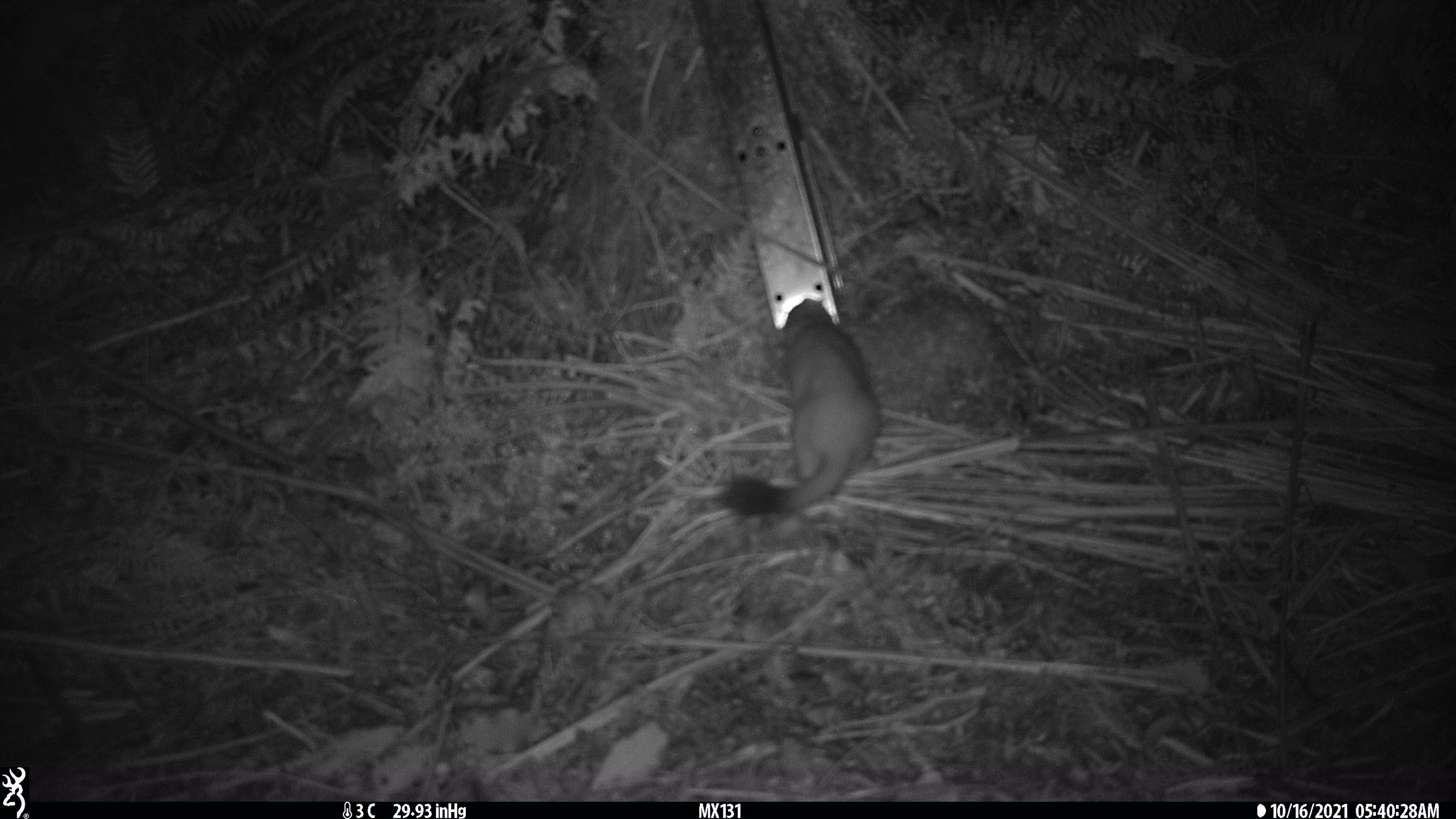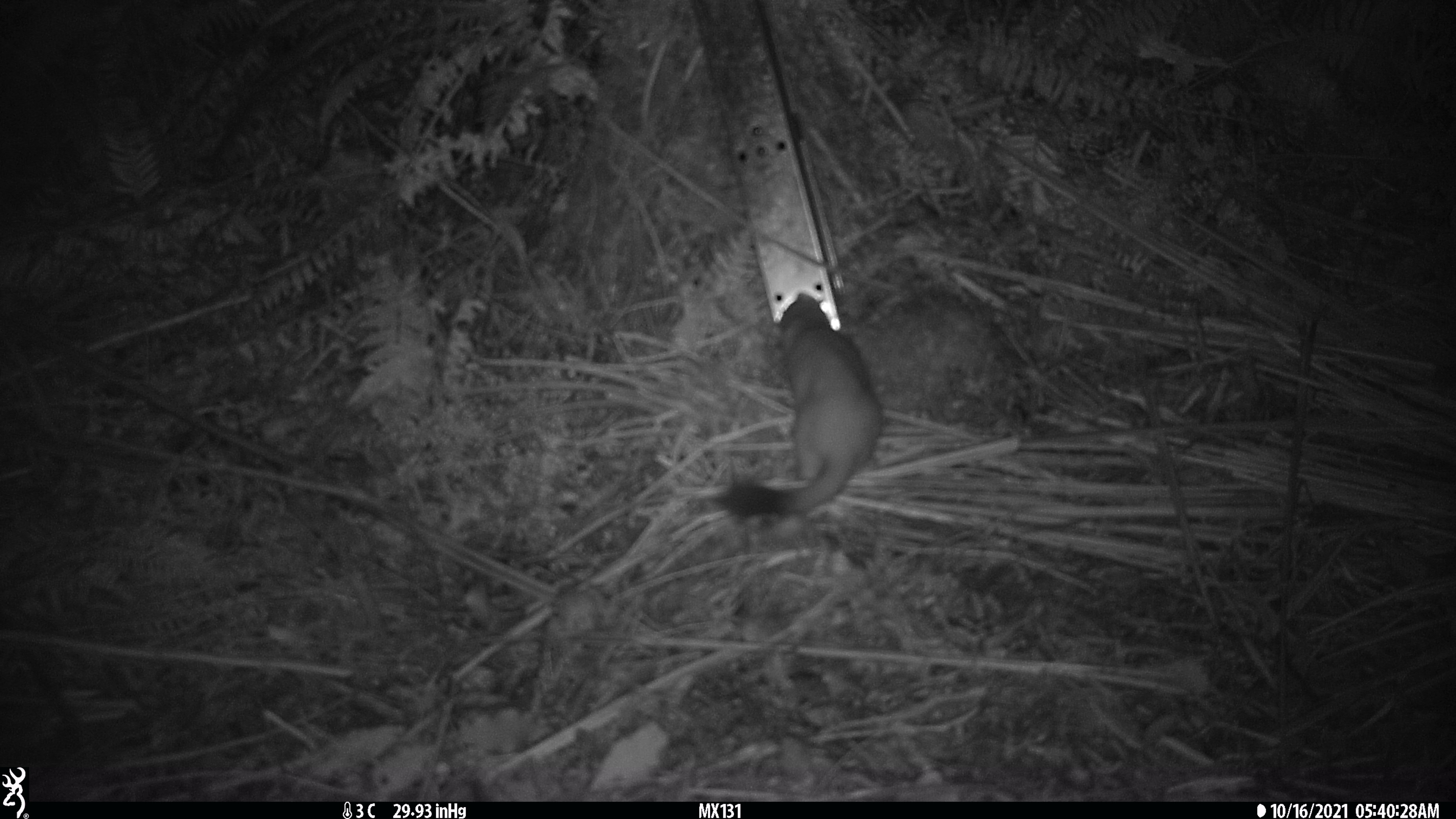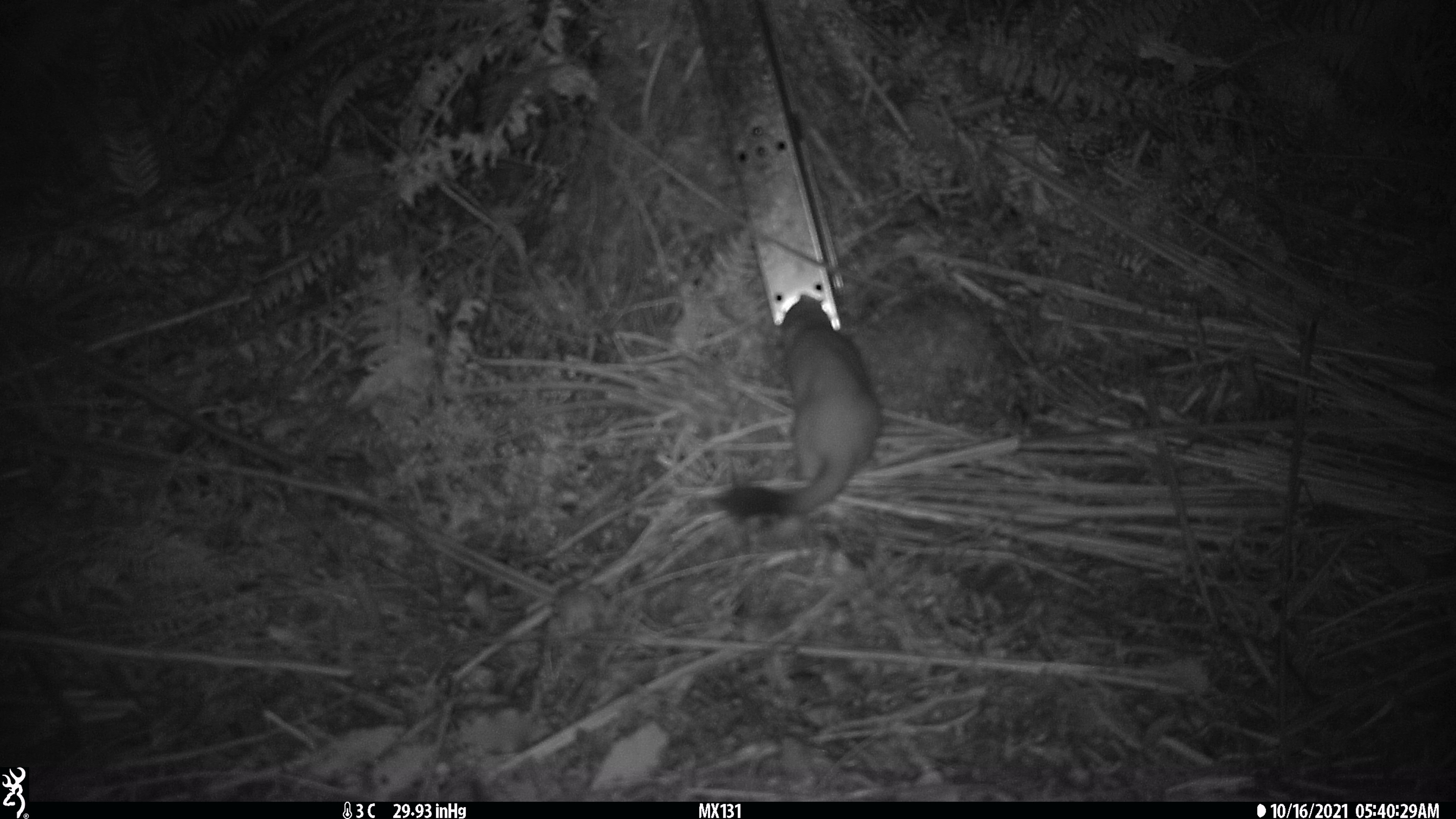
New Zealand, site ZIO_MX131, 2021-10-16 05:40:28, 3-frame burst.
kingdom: Animalia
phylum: Chordata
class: Mammalia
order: Carnivora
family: Mustelidae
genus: Mustela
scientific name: Mustela erminea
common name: stoat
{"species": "stoat (Mustela erminea)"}